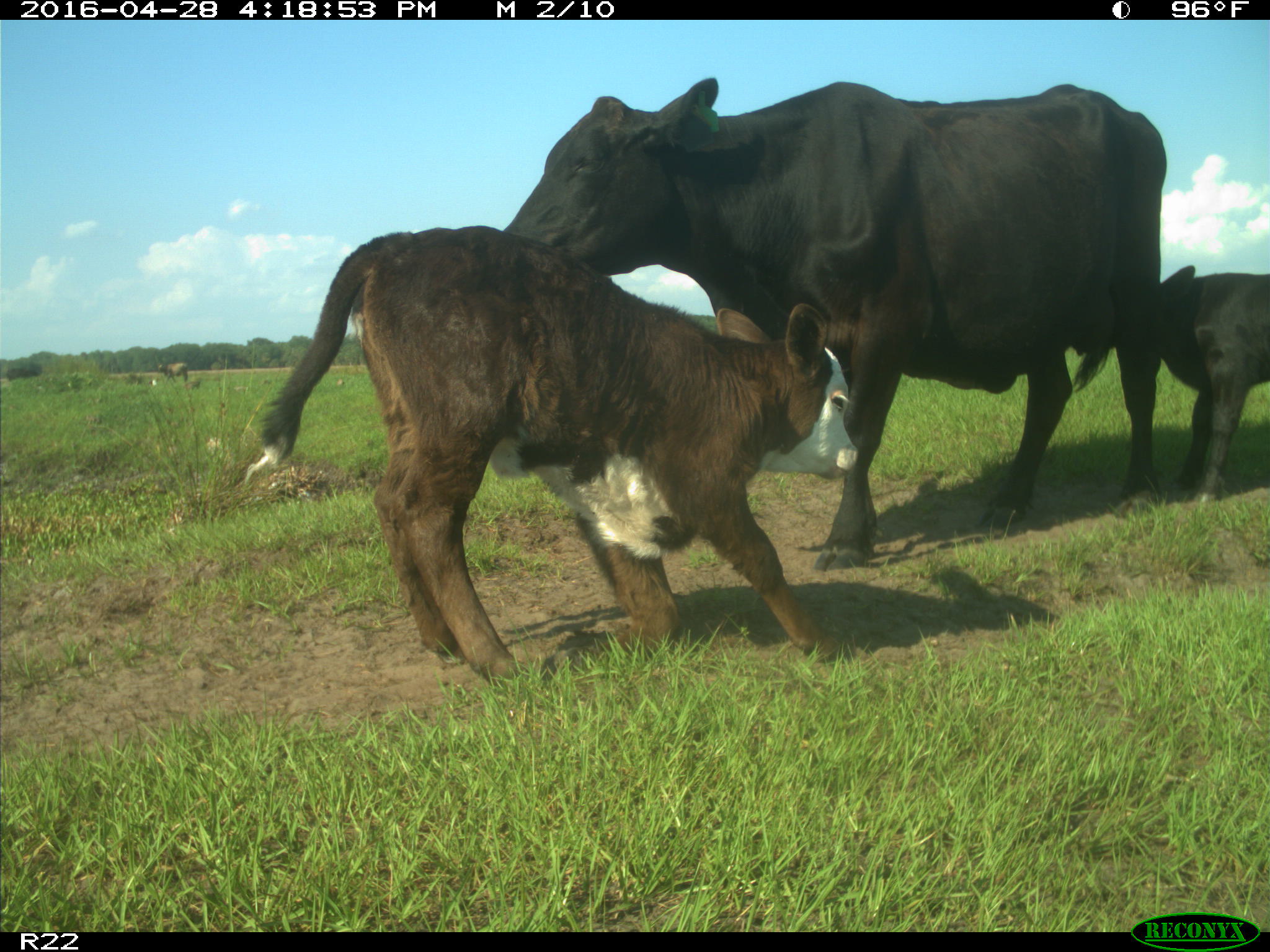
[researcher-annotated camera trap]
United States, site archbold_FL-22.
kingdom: Animalia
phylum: Chordata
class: Mammalia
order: Artiodactyla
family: Bovidae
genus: Bos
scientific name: Bos taurus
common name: domestic cow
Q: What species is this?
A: Bos taurus (domestic cow).